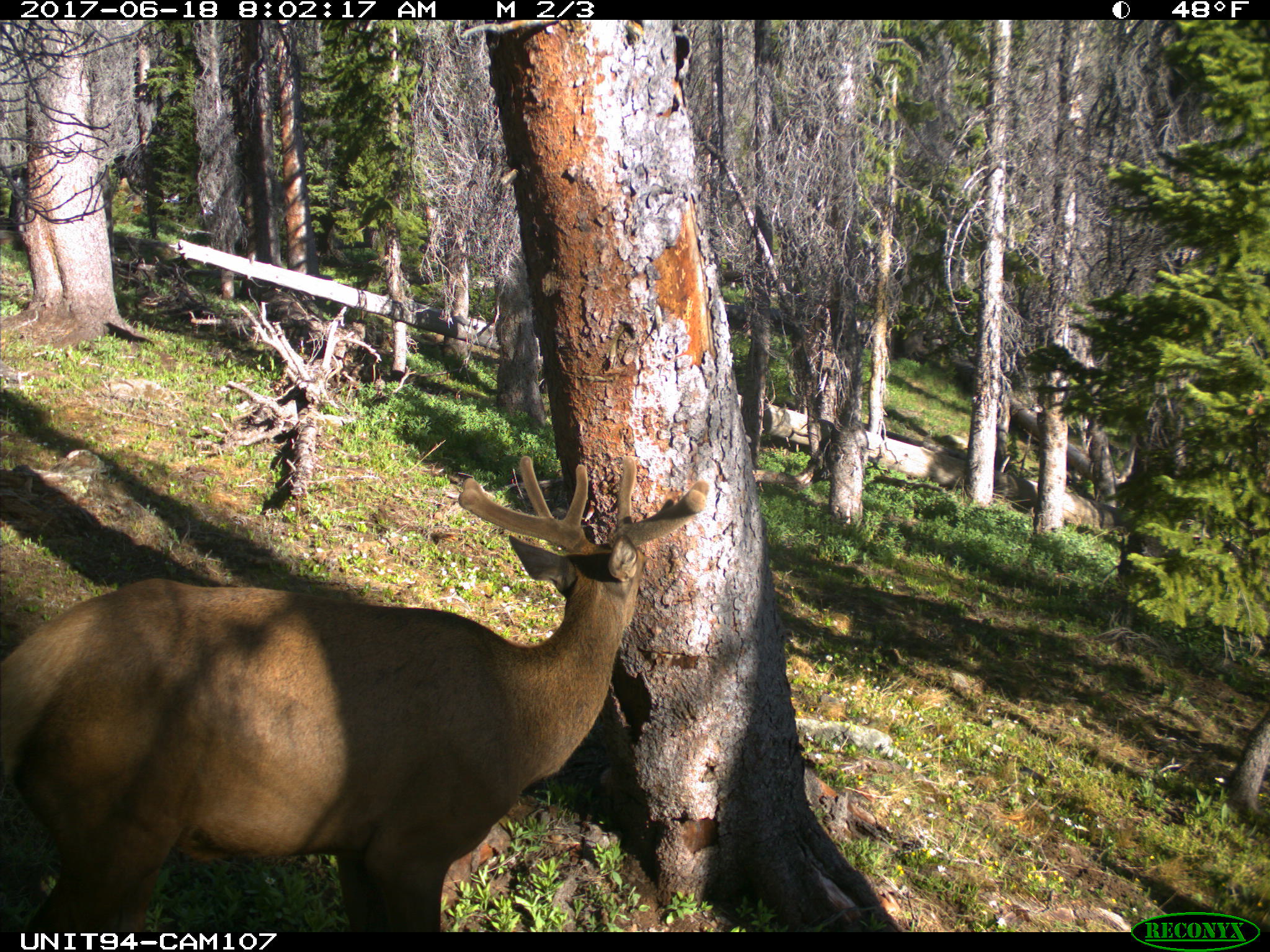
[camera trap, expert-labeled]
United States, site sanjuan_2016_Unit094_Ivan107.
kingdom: Animalia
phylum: Chordata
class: Mammalia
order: Artiodactyla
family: Cervidae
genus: Cervus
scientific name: Cervus elaphus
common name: red deer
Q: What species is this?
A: Cervus elaphus (red deer).